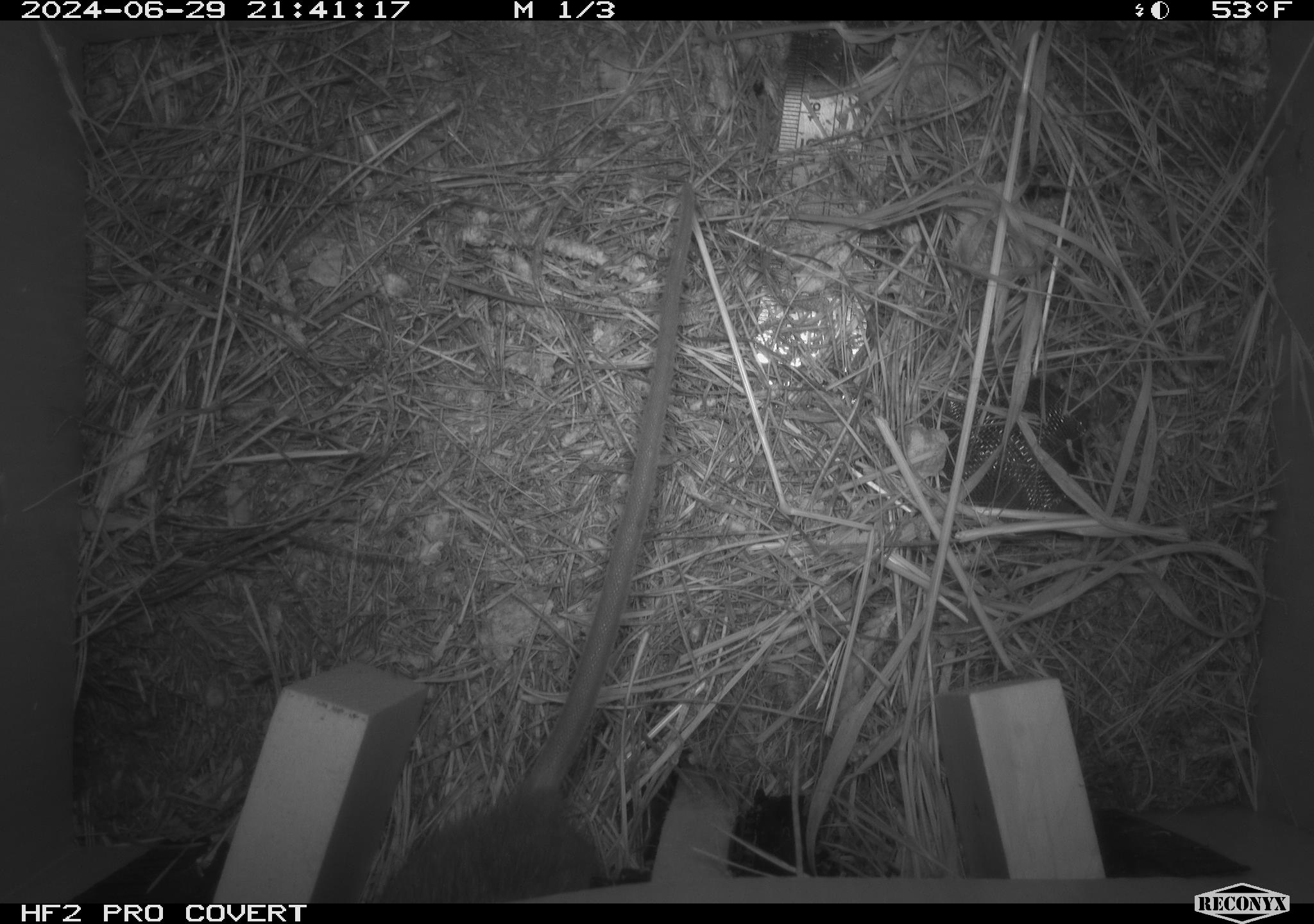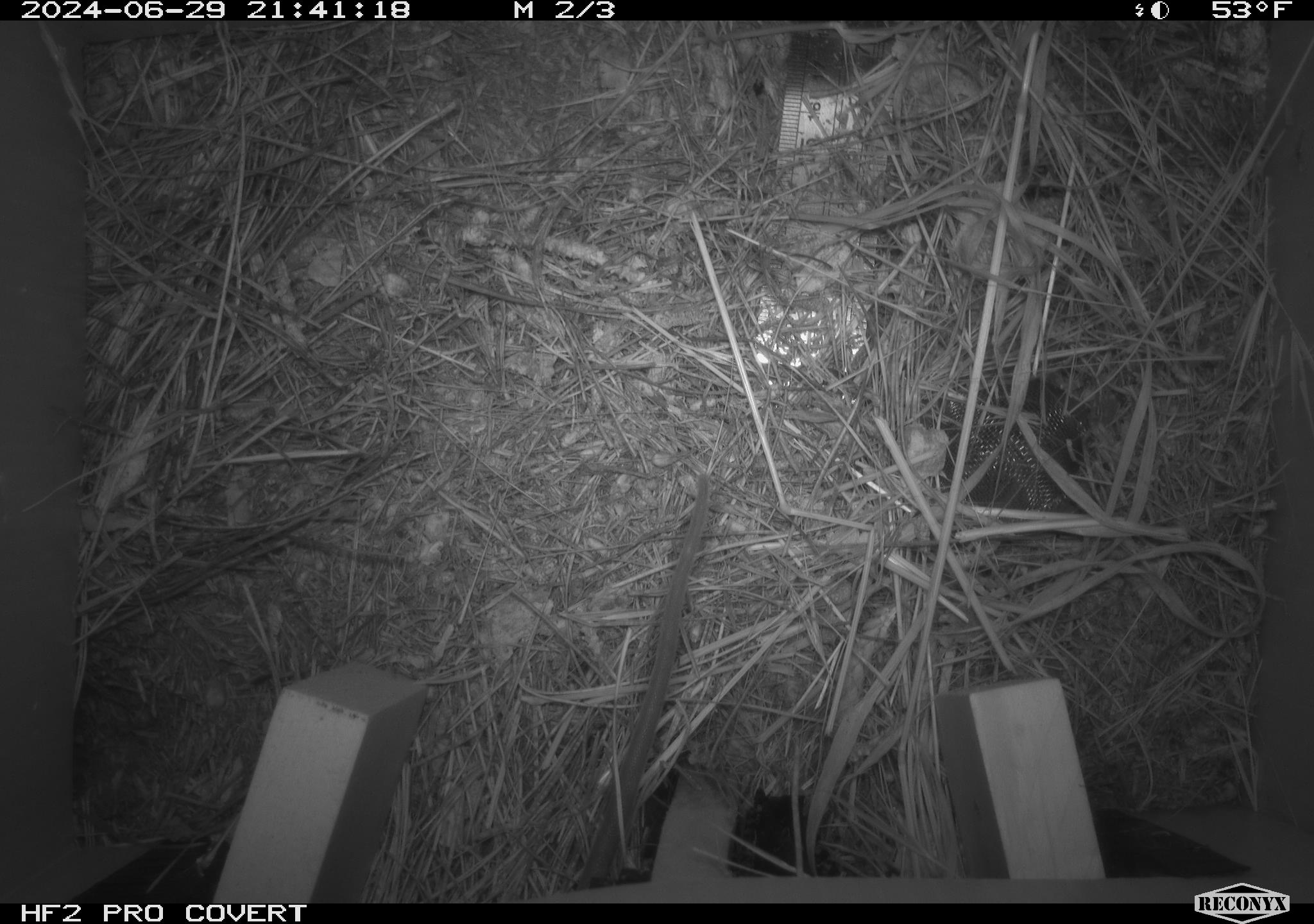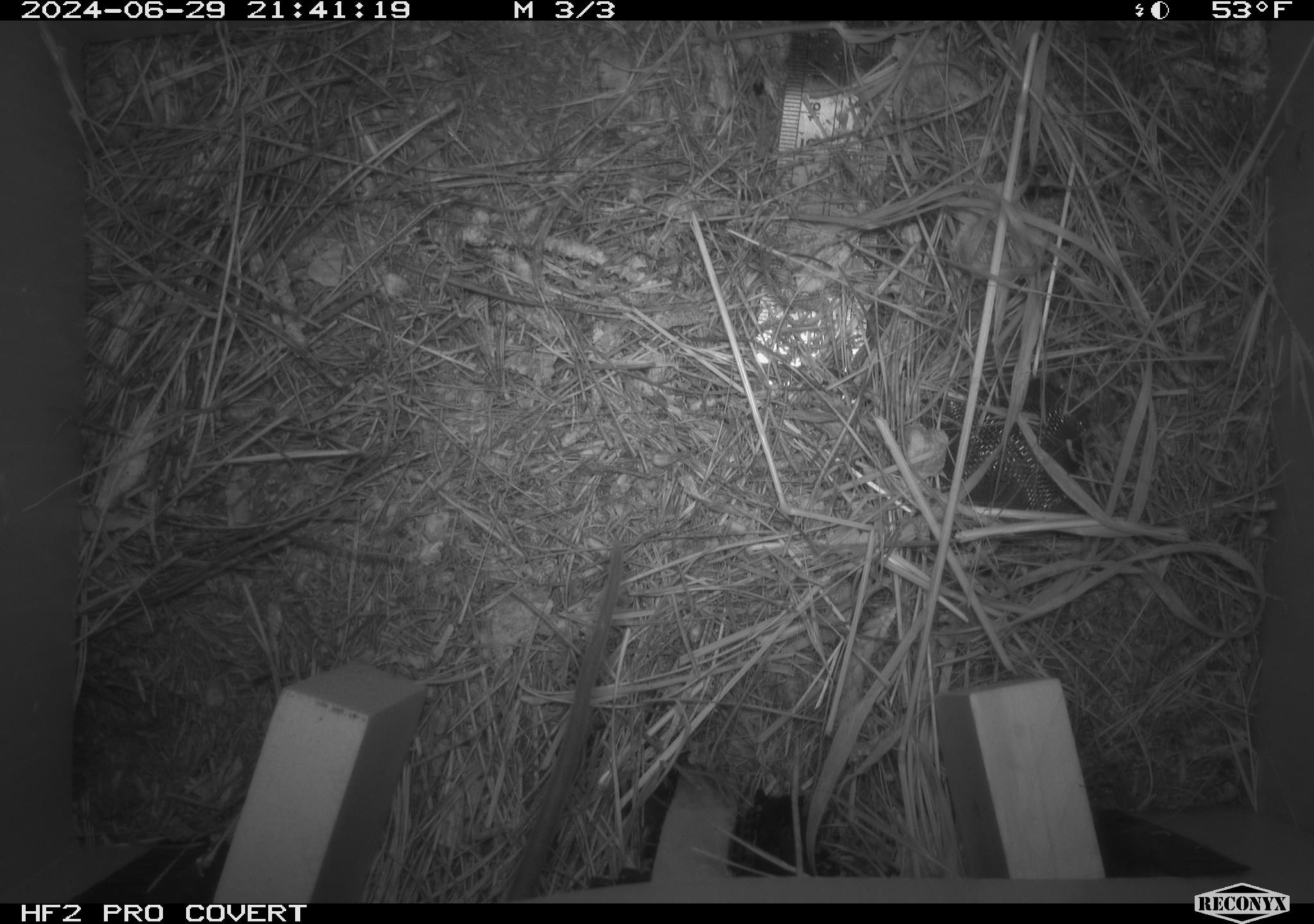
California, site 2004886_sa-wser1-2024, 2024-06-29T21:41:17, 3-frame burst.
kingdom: Animalia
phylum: Chordata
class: Mammalia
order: Rodentia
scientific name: Rodentia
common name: woodrat or rat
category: woodrat or rat species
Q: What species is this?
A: Woodrat or rat species (woodrat or rat) (Rodentia).